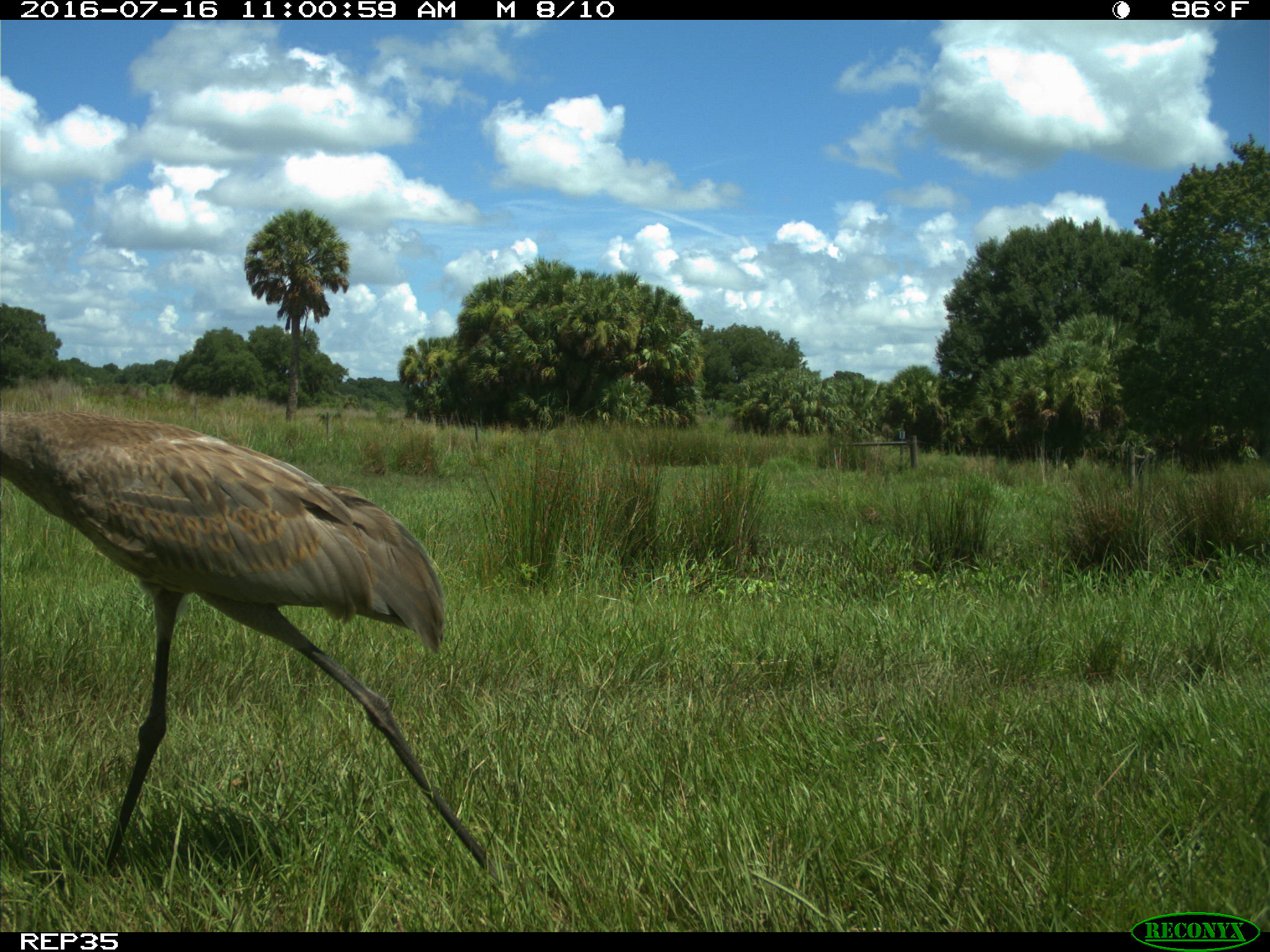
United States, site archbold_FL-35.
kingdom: Animalia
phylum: Chordata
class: Aves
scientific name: Aves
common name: birds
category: unidentified bird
Unidentified bird (birds) (Aves).